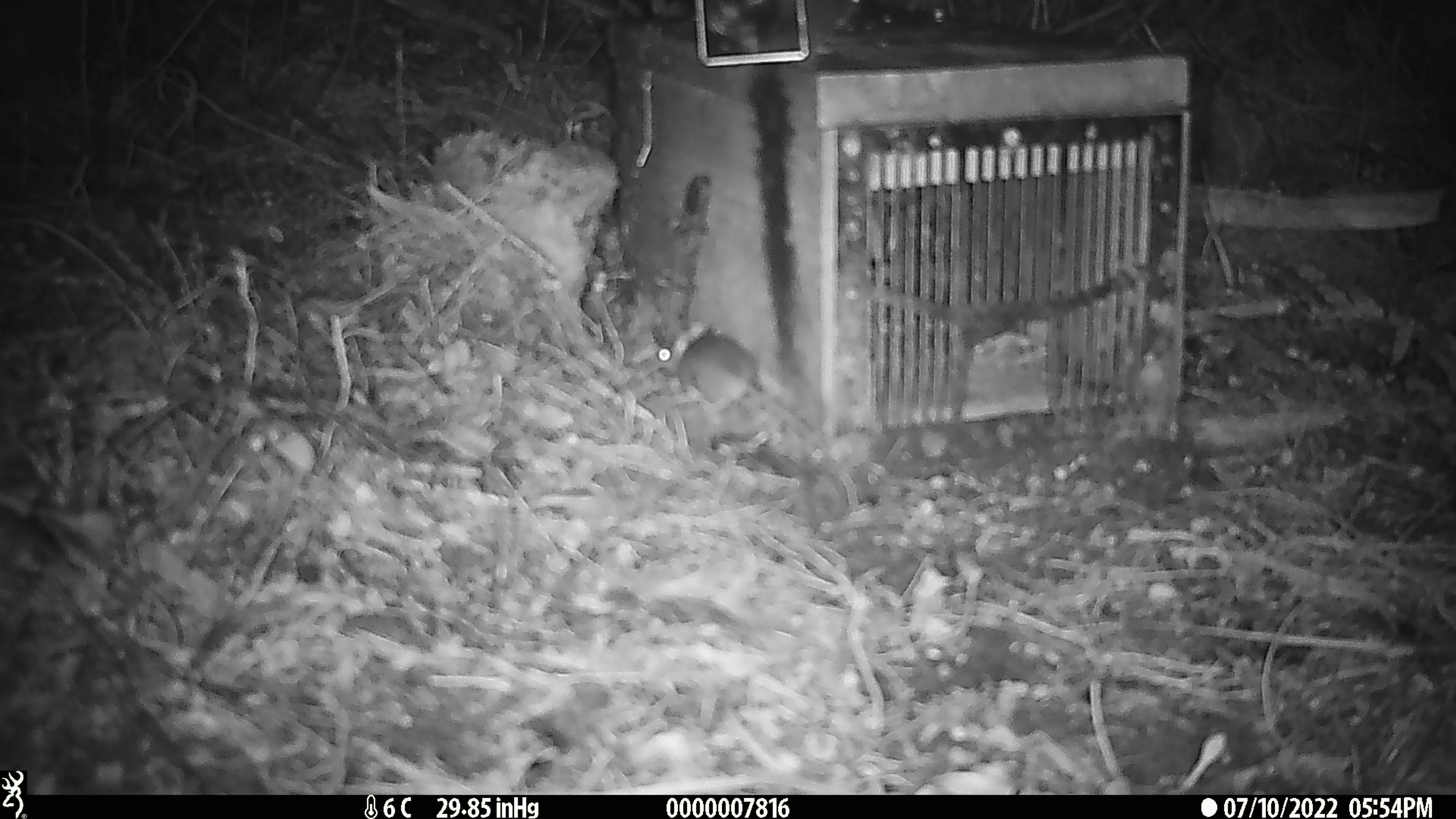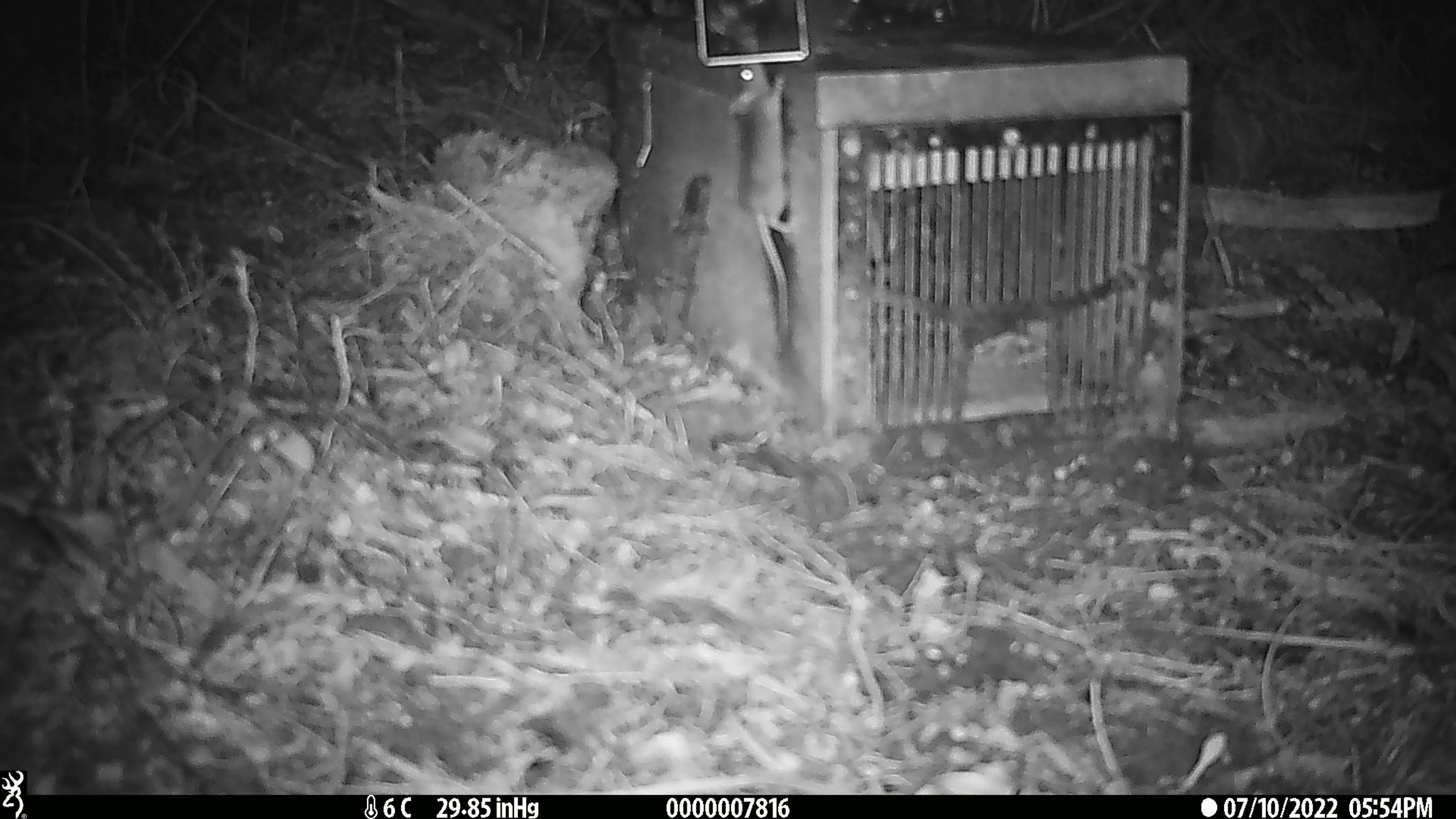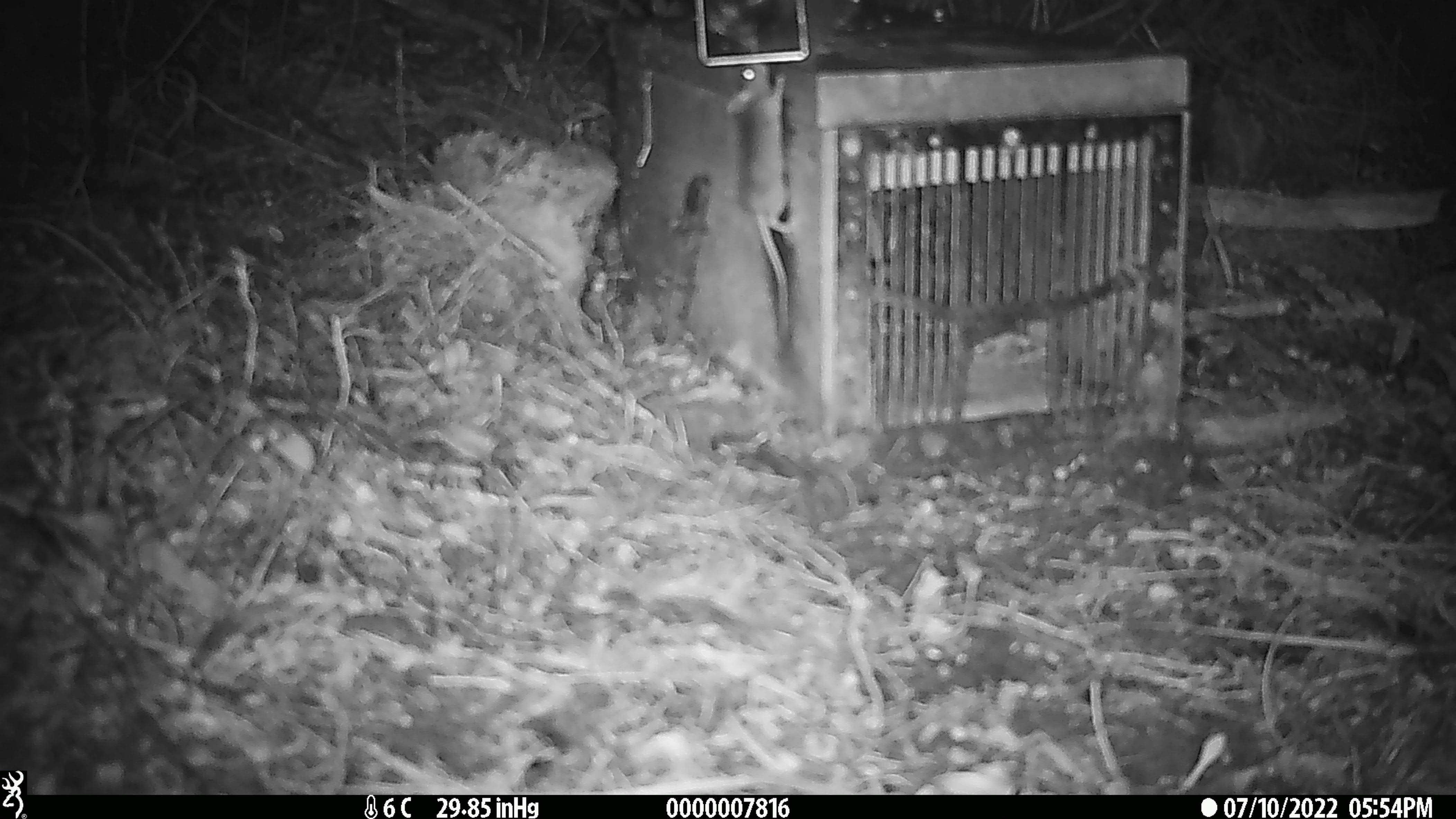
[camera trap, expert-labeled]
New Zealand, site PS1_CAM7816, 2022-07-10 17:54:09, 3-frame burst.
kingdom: Animalia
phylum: Chordata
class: Mammalia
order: Rodentia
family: Muridae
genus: Mus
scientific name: Mus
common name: mouse